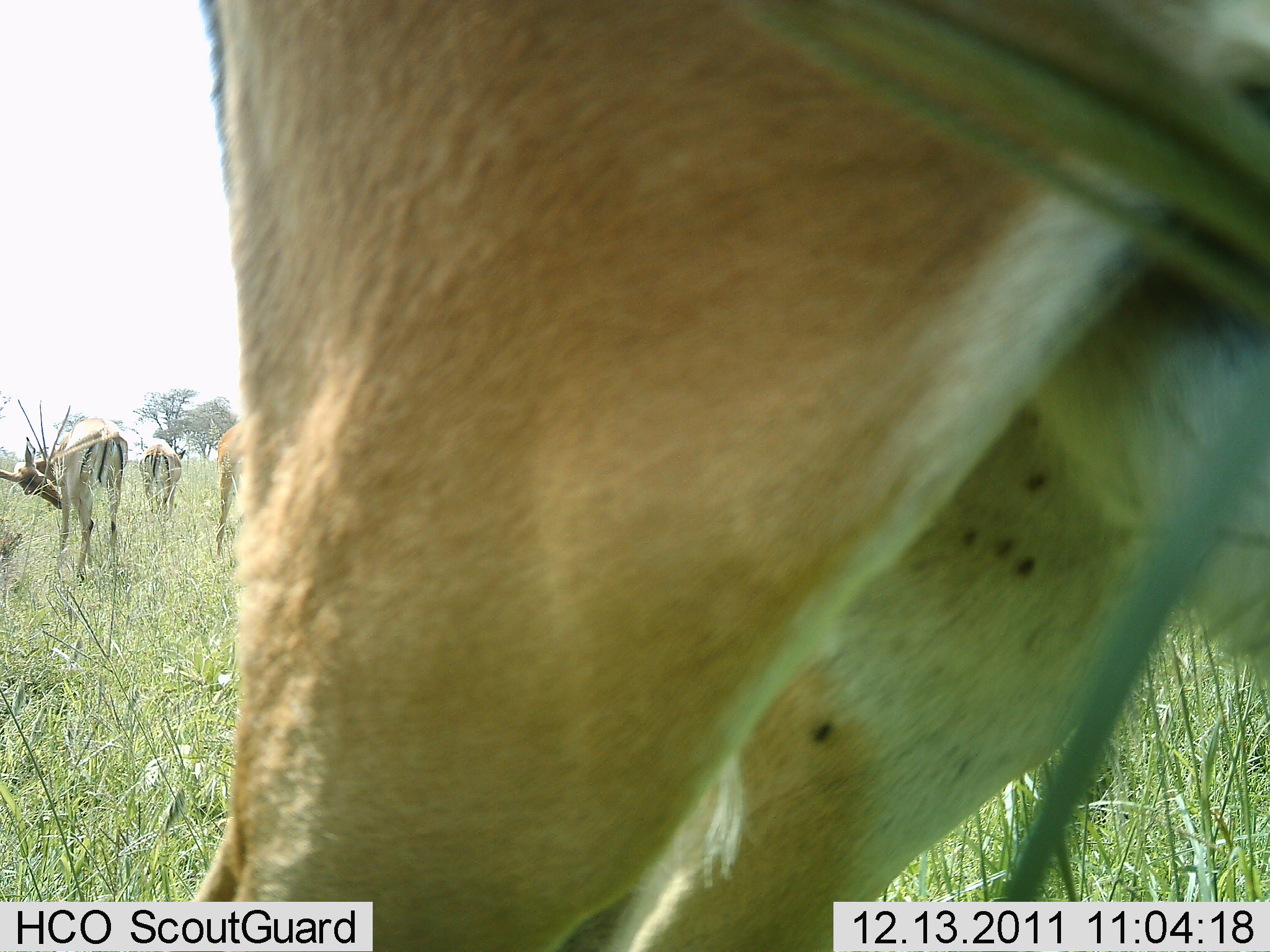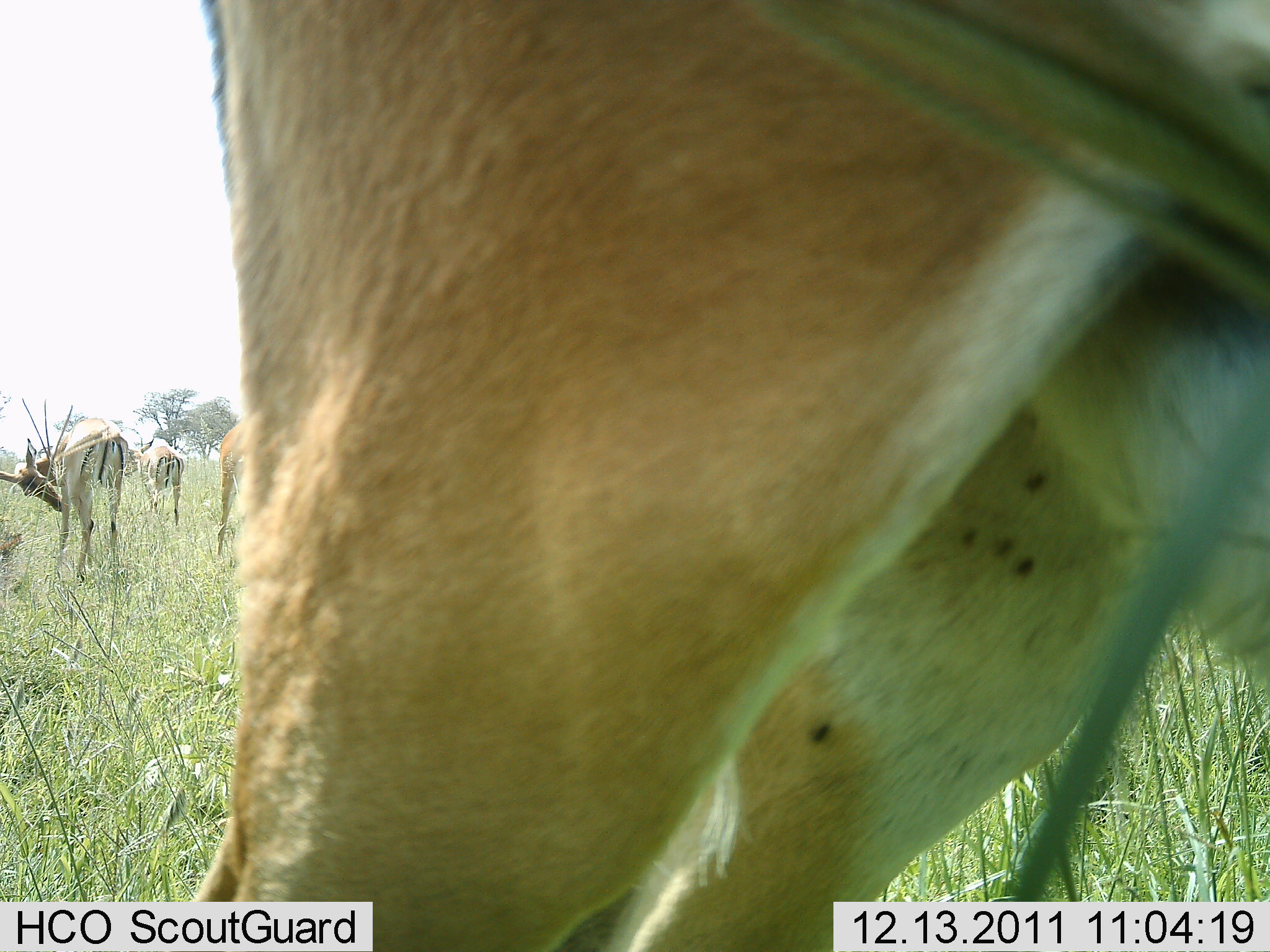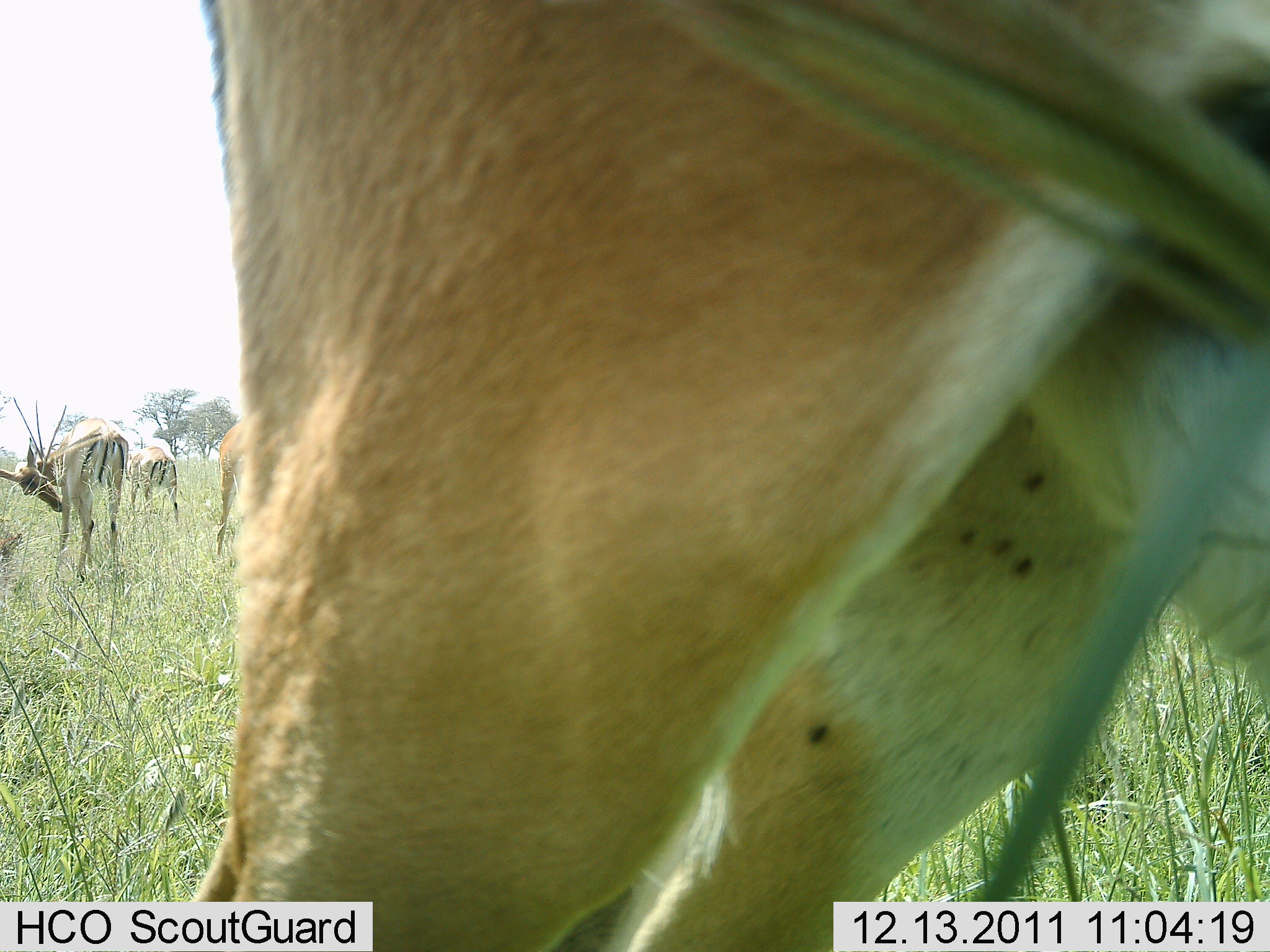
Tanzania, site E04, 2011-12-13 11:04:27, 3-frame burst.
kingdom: Animalia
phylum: Chordata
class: Mammalia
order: Artiodactyla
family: Bovidae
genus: Aepyceros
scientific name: Aepyceros melampus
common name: impala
Impala (Aepyceros melampus), count 4. Behavior (volunteer vote fractions): standing 100%, resting 9%, moving 9%, interacting 0%. Young present (vote fraction): 0%. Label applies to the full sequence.